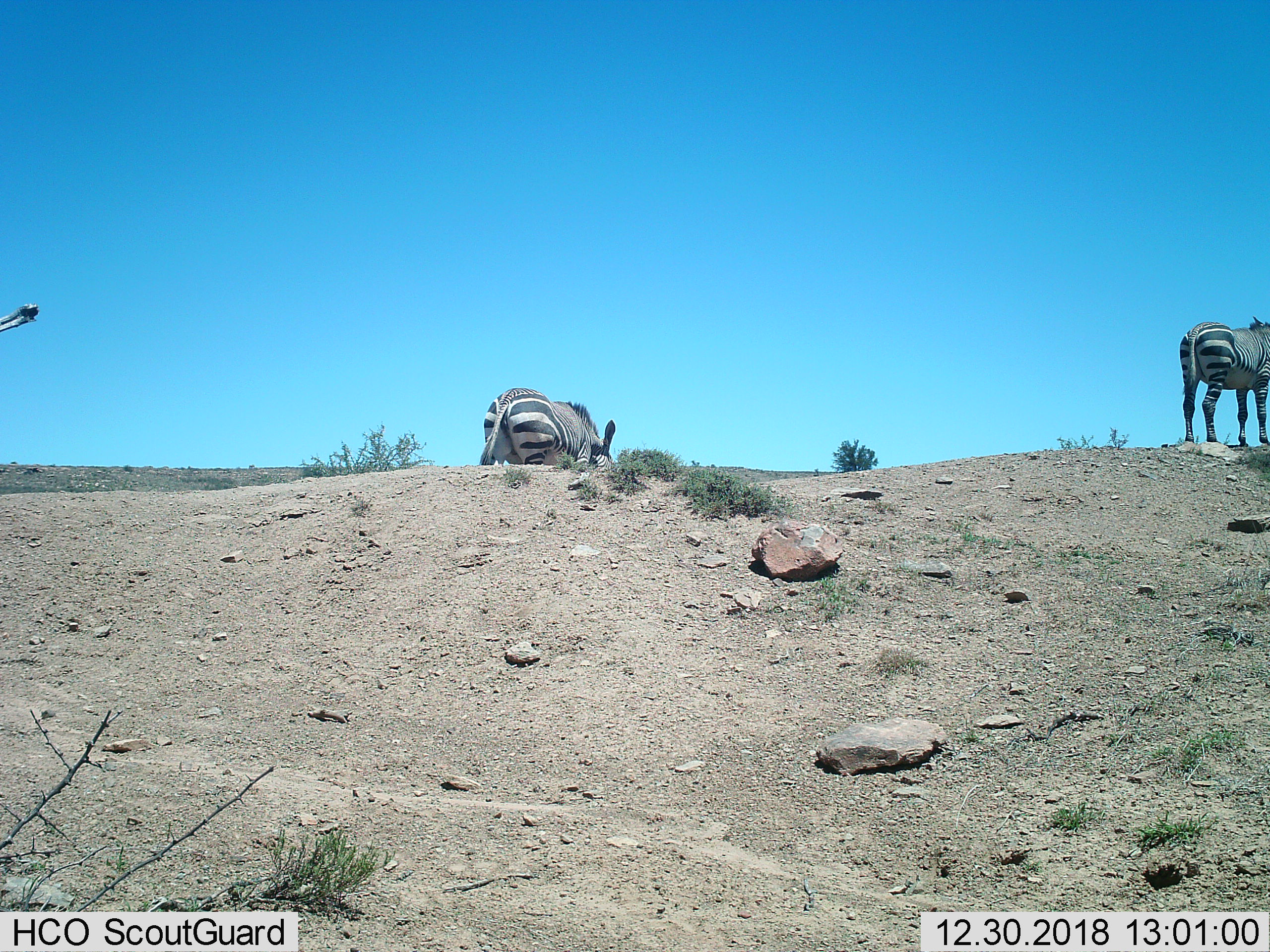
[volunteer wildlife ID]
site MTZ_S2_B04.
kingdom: Animalia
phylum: Chordata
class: Mammalia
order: Perissodactyla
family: Equidae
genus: Equus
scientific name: Equus zebra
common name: mountain zebra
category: zebramountain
Zebramountain (mountain zebra) (Equus zebra), count 2. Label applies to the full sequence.